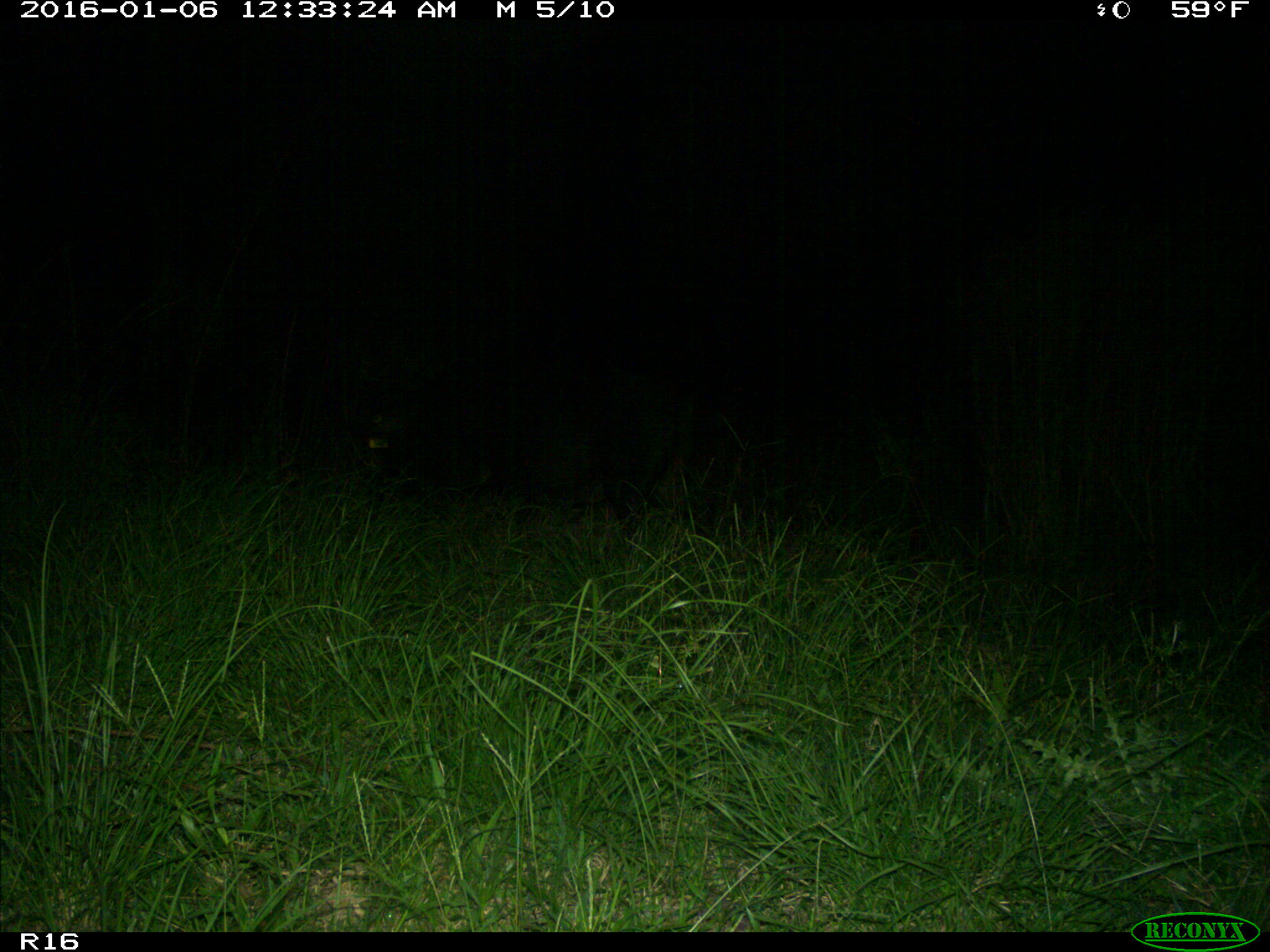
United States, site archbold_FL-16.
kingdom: Animalia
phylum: Chordata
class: Mammalia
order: Artiodactyla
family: Suidae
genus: Sus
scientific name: Sus scrofa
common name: wild boar